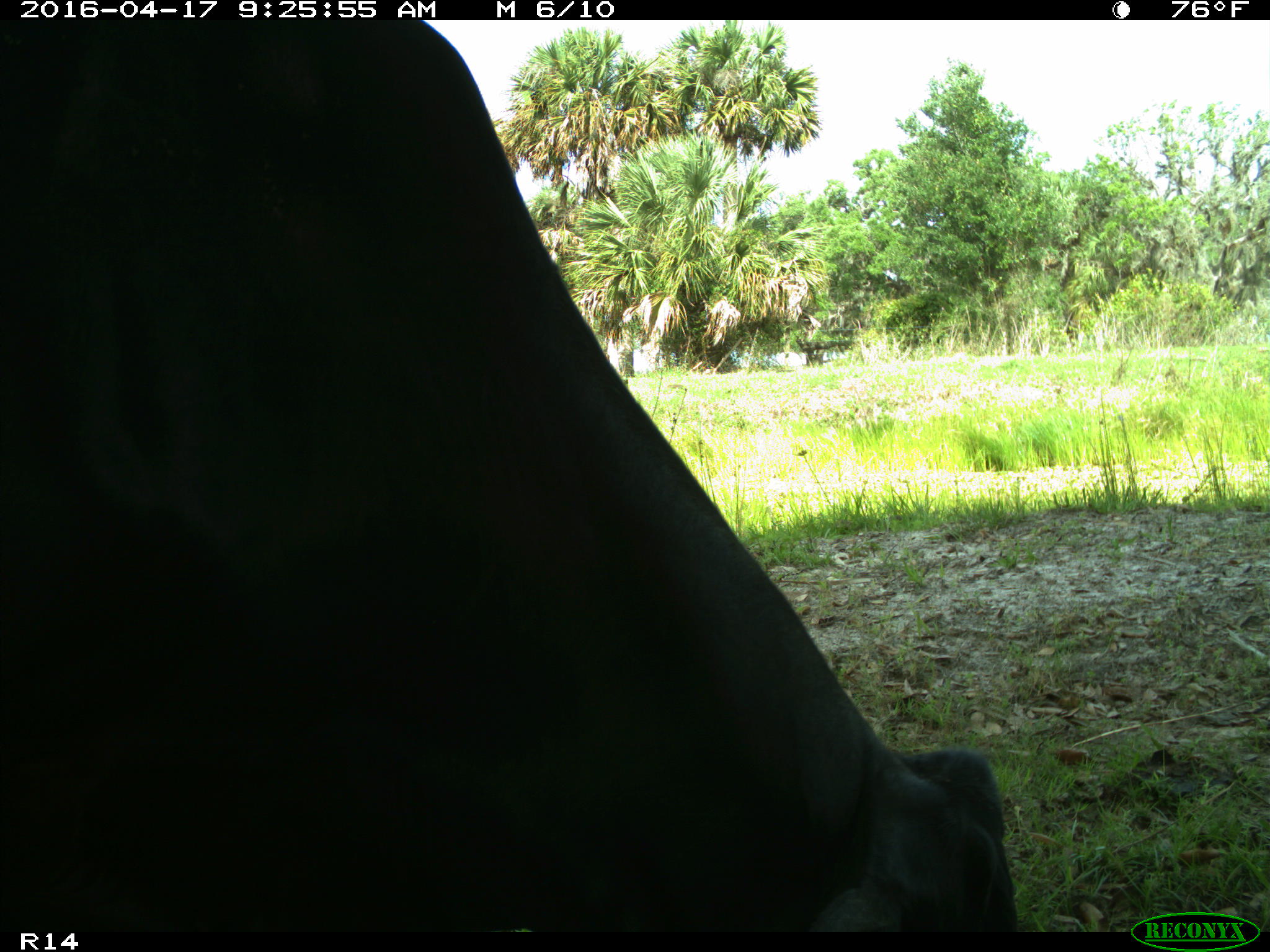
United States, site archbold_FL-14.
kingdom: Animalia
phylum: Chordata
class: Mammalia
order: Artiodactyla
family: Bovidae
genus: Bos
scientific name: Bos taurus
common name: domestic cow